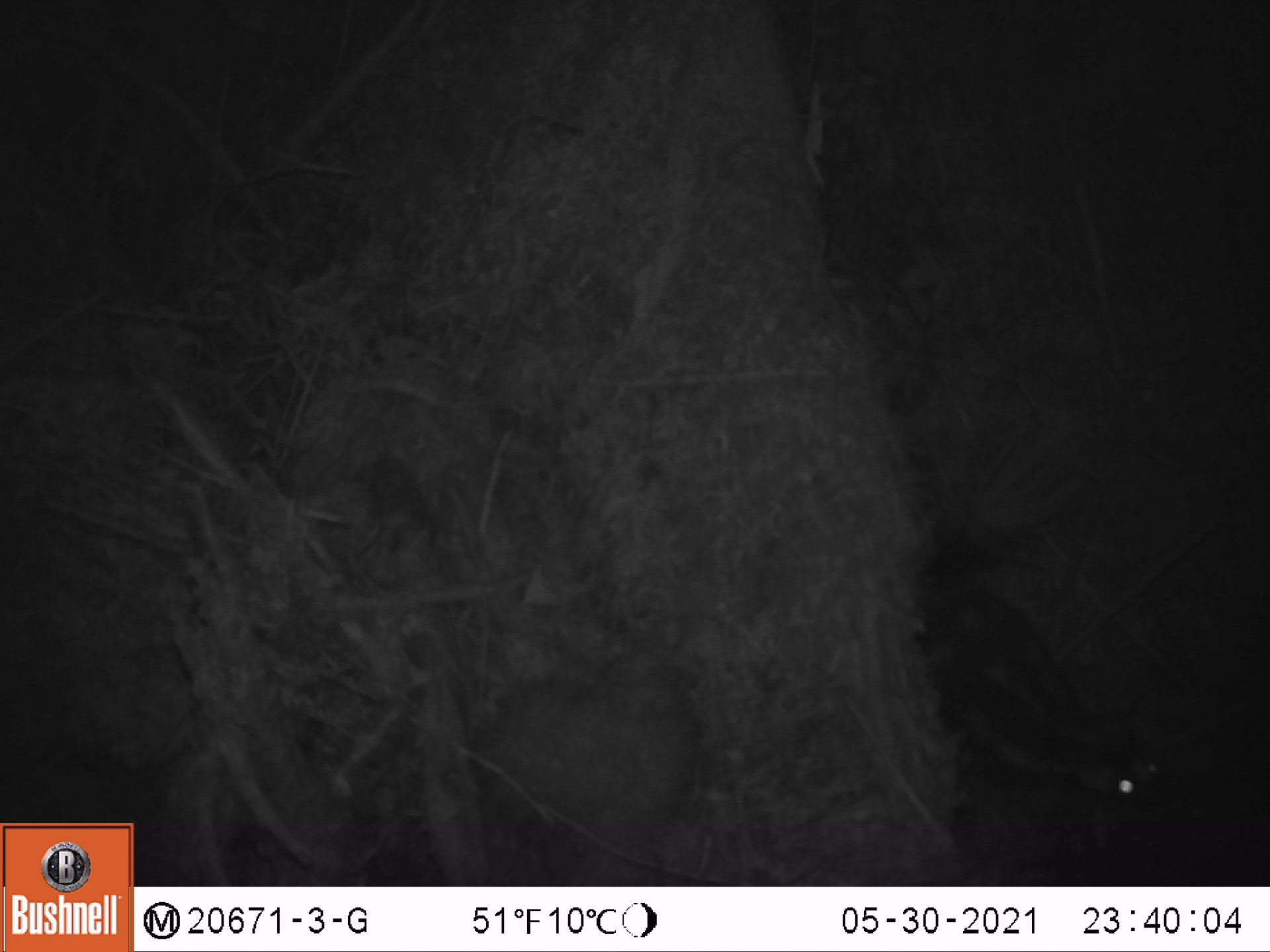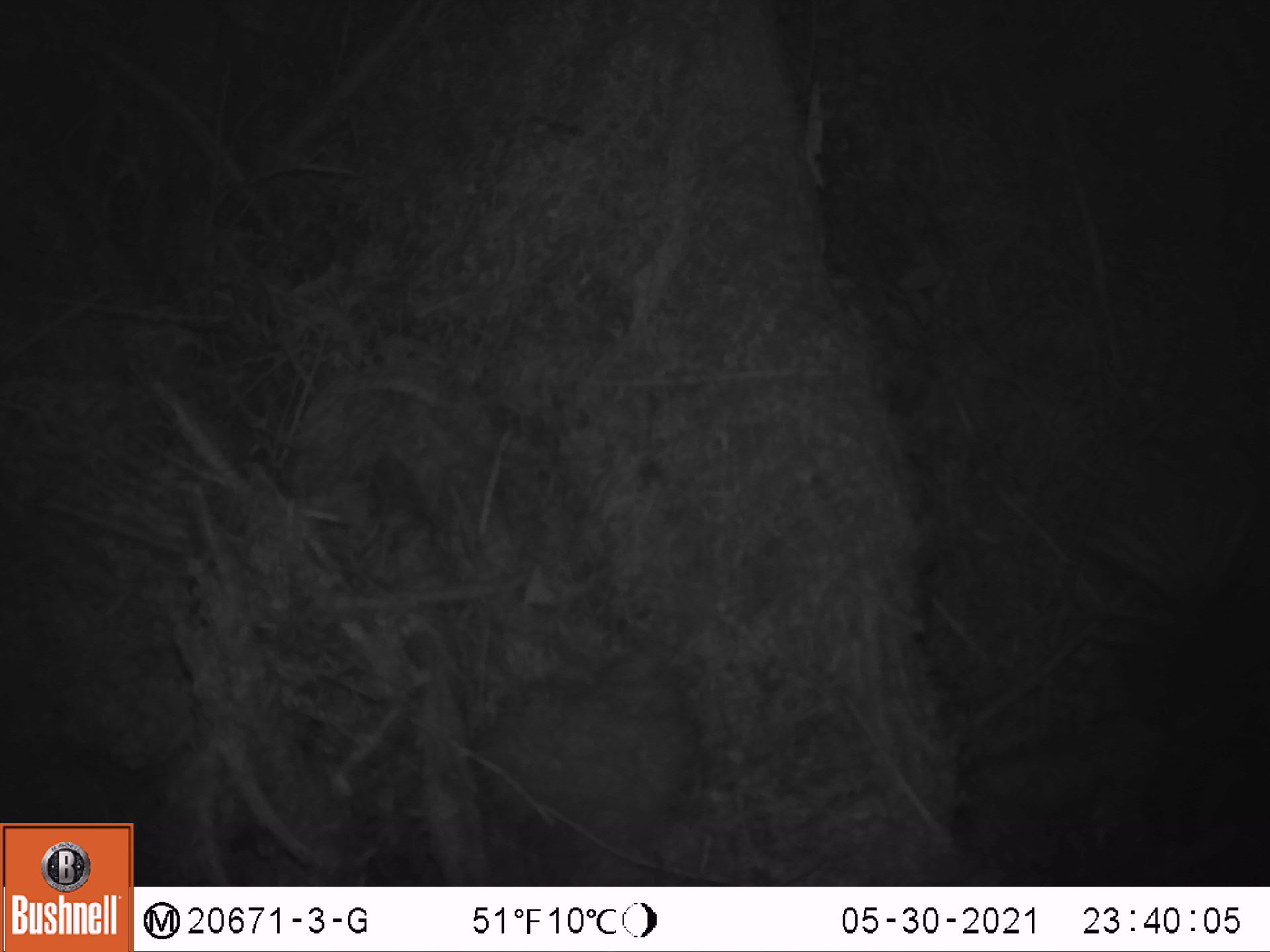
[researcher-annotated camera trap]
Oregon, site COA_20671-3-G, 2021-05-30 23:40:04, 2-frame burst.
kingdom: Animalia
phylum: Chordata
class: Mammalia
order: Carnivora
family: Mephitidae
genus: Spilogale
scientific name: Spilogale gracilis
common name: western spotted skunk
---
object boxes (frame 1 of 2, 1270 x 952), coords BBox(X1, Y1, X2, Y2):
western spotted skunk: BBox(844, 463, 1210, 838)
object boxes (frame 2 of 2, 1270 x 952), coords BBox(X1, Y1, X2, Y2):
western spotted skunk: BBox(1020, 444, 1269, 882)